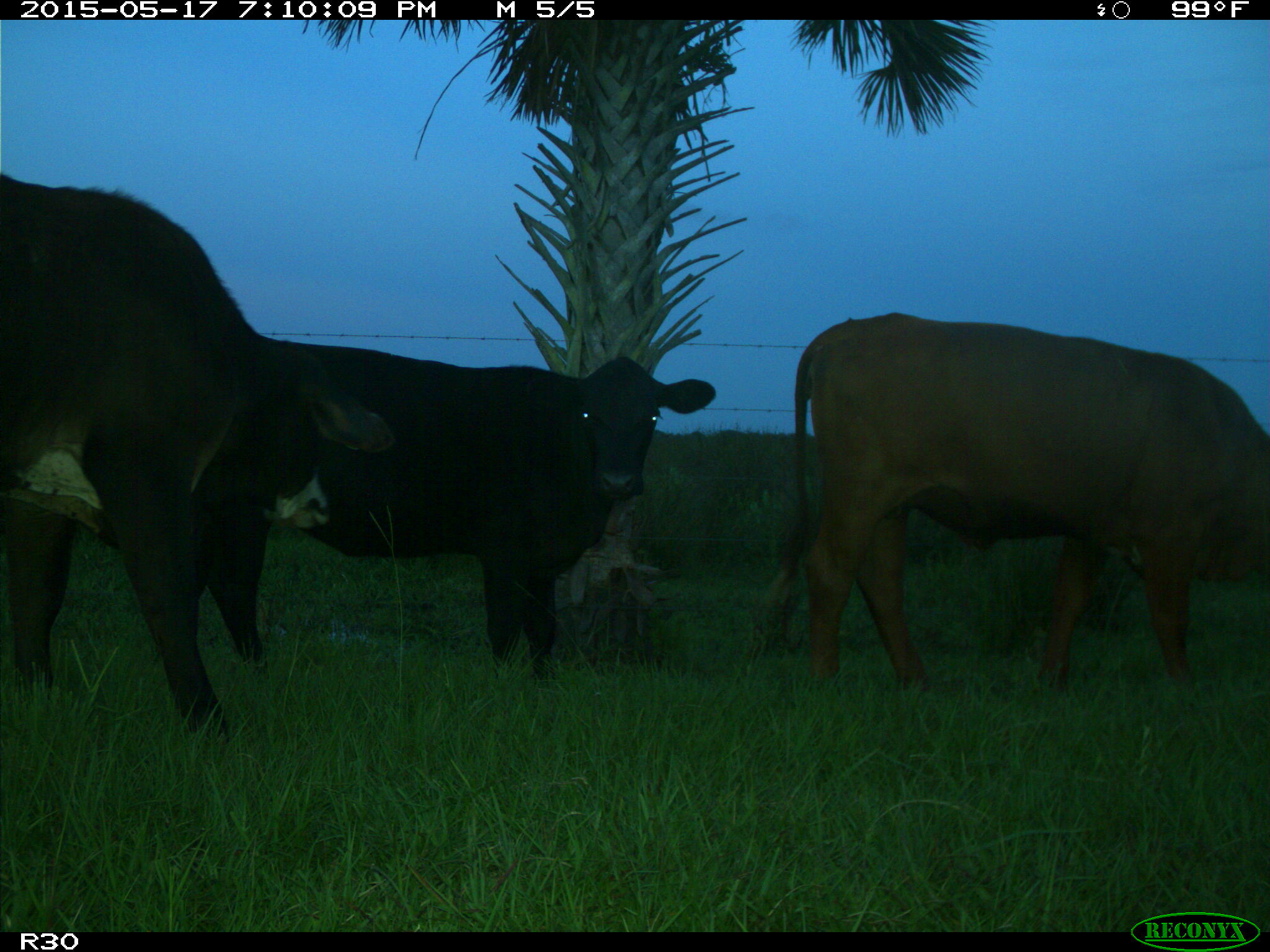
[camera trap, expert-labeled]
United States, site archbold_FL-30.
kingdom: Animalia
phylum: Chordata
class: Mammalia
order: Artiodactyla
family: Bovidae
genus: Bos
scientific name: Bos taurus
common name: domestic cow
Bos taurus (domestic cow).